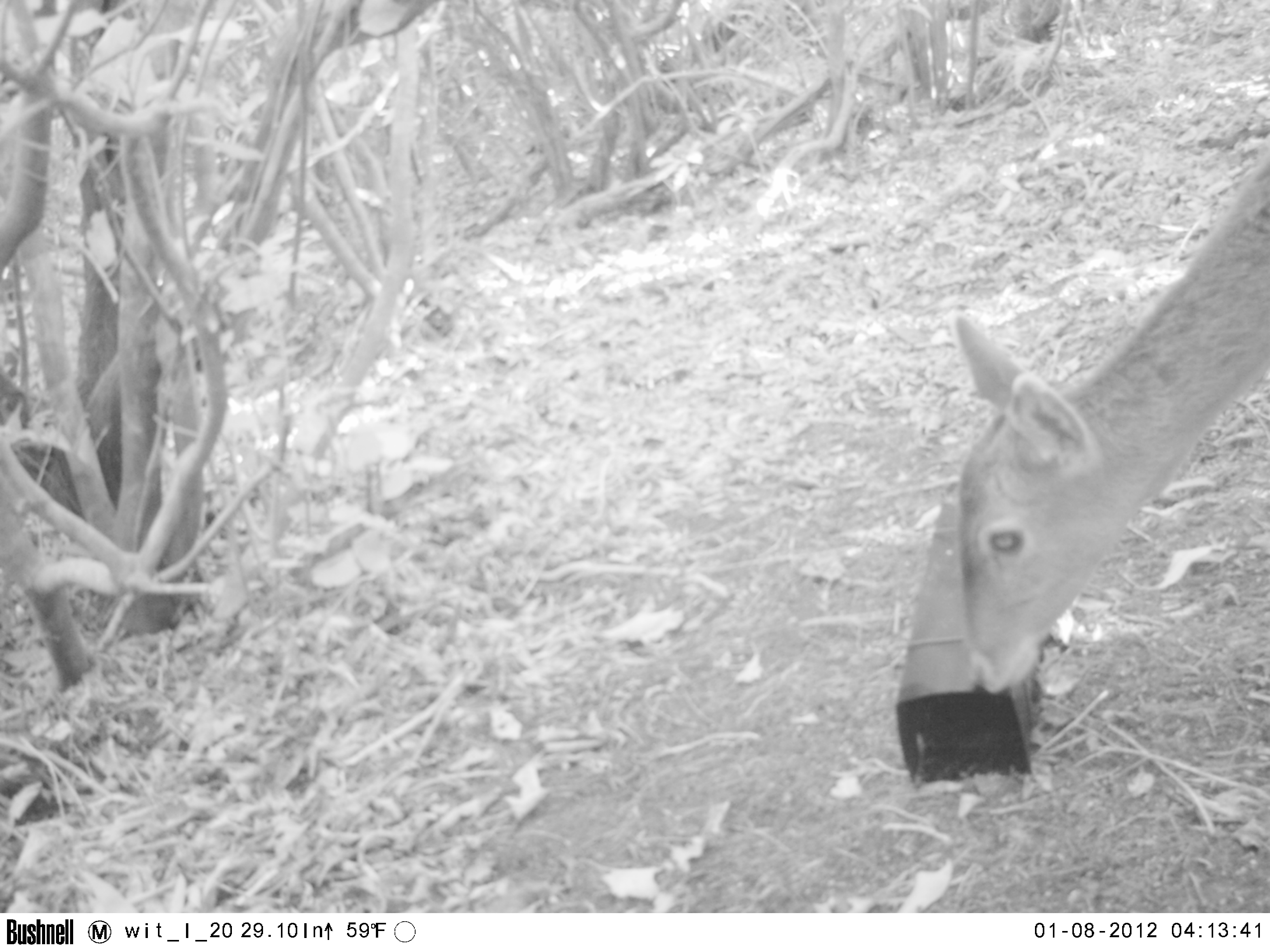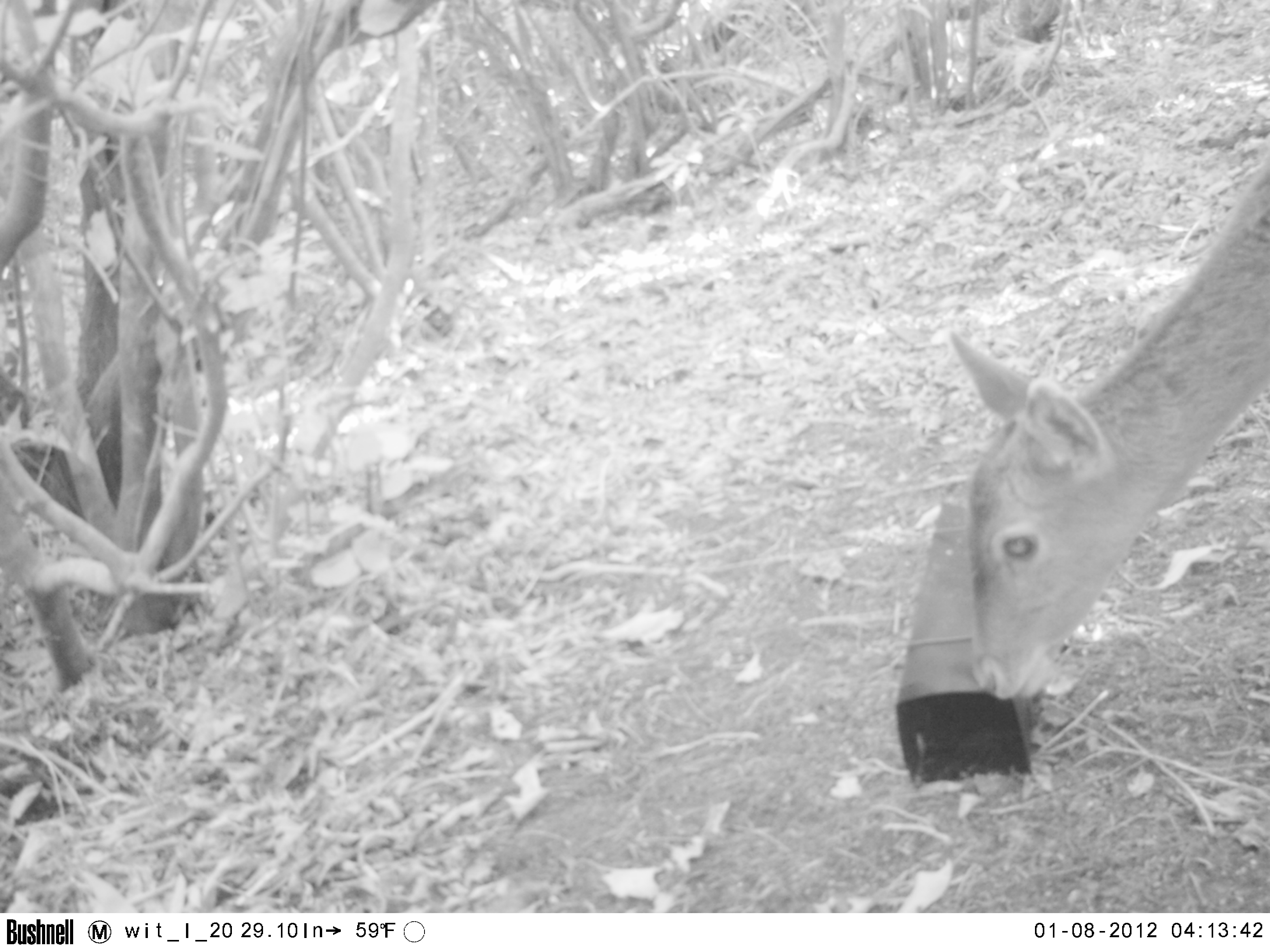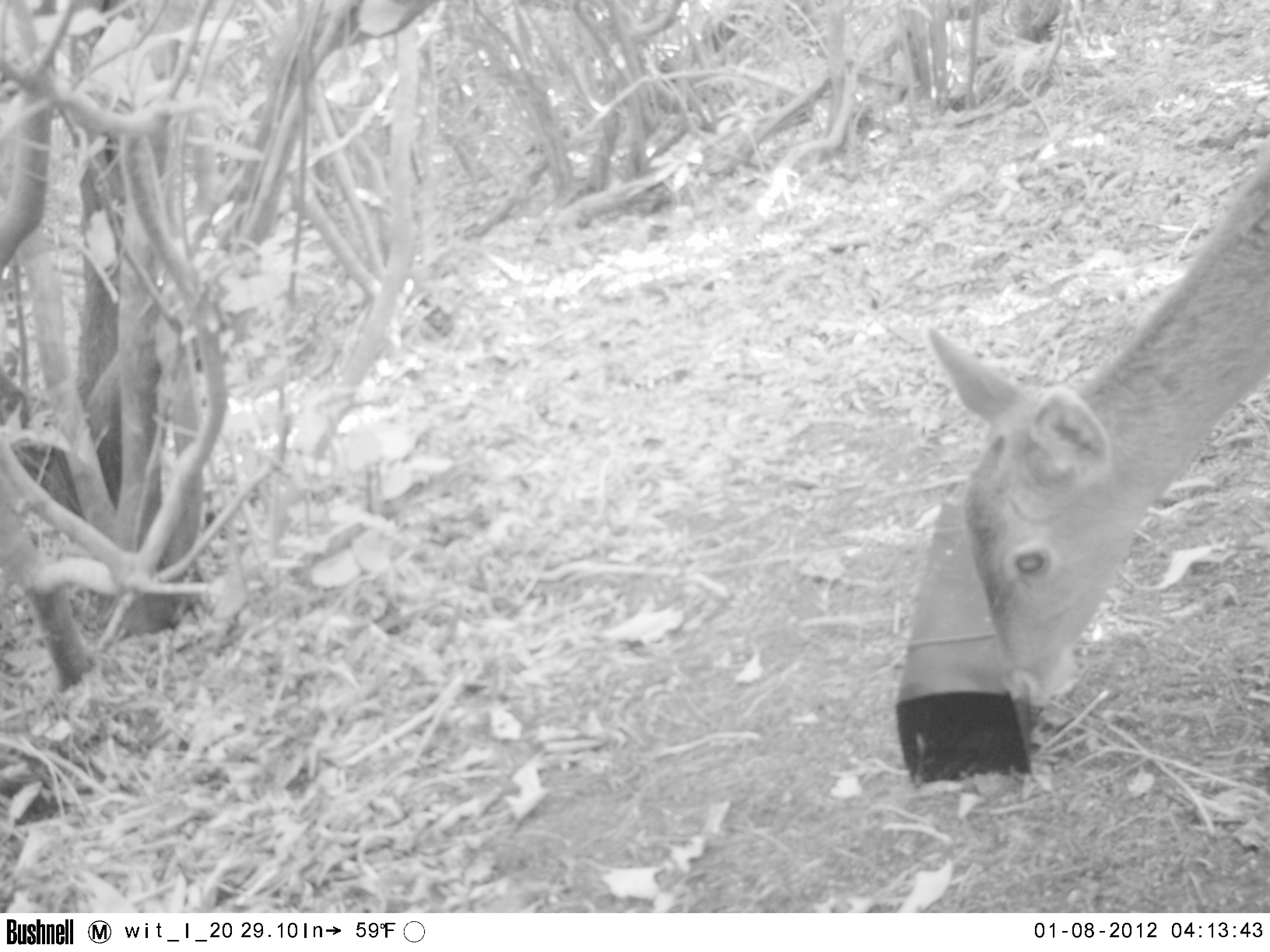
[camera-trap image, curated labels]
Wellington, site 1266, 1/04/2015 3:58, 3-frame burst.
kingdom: Animalia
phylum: Chordata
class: Mammalia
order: Artiodactyla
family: Cervidae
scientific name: Cervini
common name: deer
Deer (Cervini).